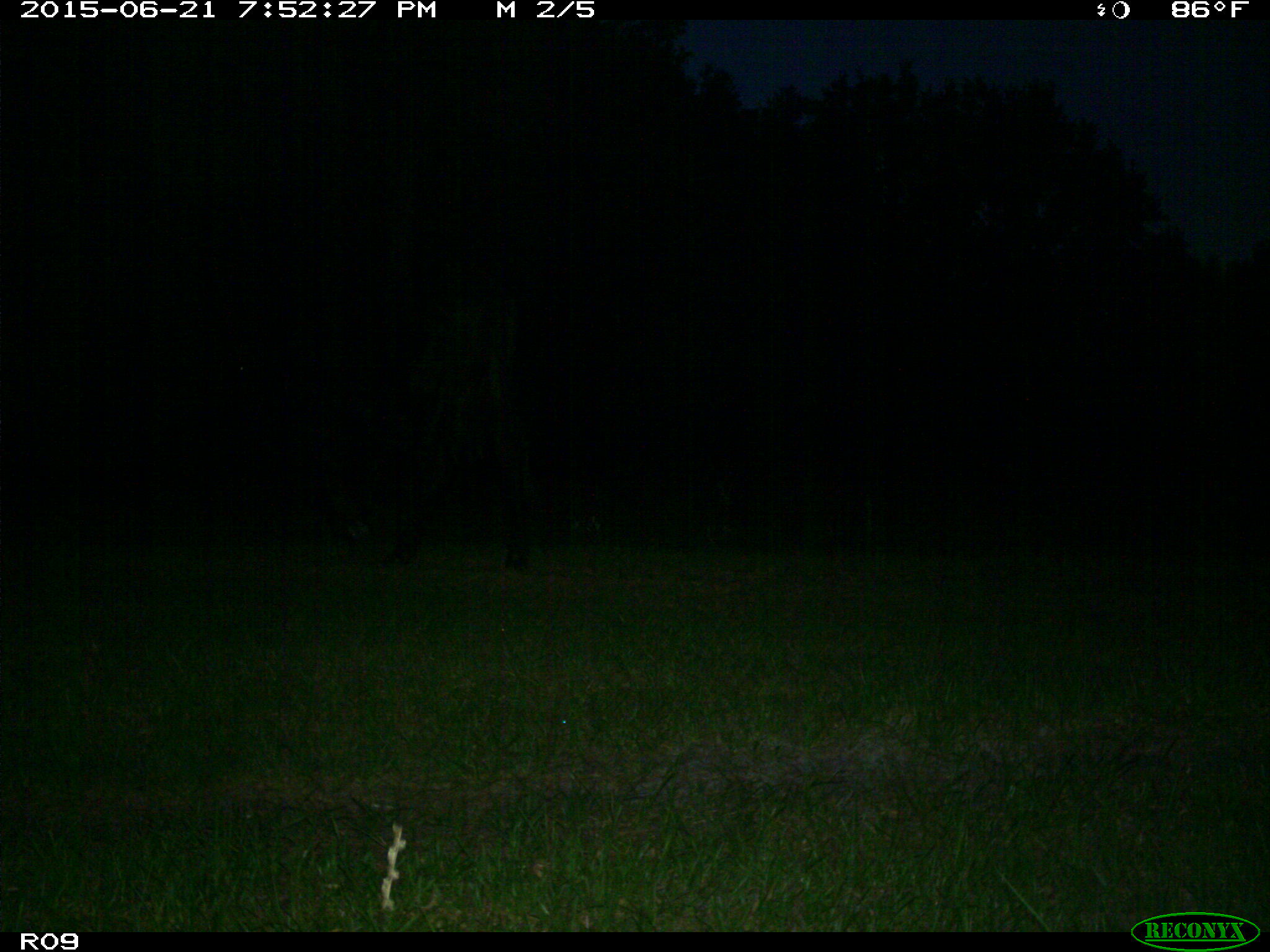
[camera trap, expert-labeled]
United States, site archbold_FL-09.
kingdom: Animalia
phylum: Chordata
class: Mammalia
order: Artiodactyla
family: Bovidae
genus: Bos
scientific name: Bos taurus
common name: domestic cow